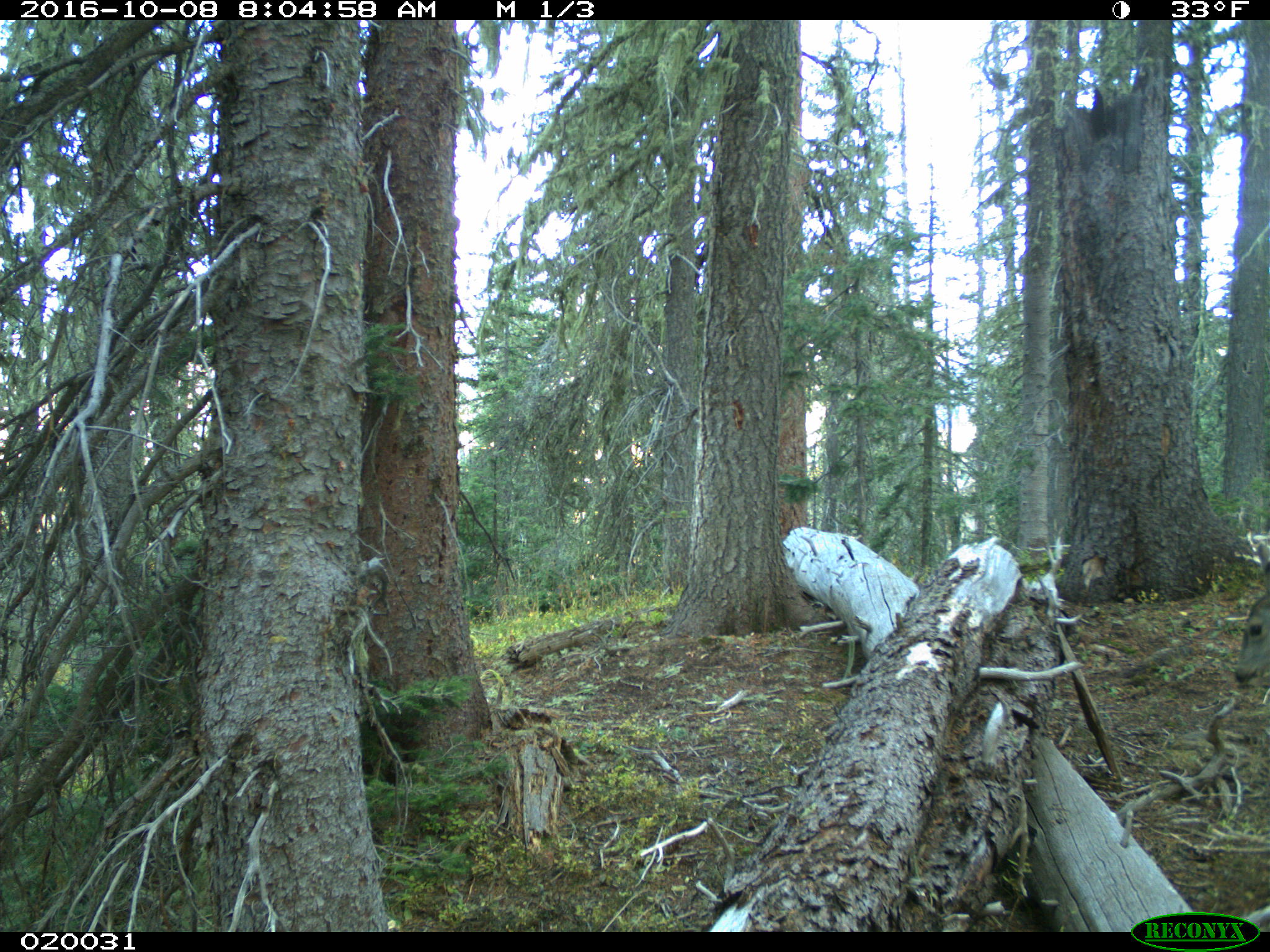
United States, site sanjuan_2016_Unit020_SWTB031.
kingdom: Animalia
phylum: Chordata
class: Mammalia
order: Artiodactyla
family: Cervidae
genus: Odocoileus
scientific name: Odocoileus hemionus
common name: mule deer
Odocoileus hemionus (mule deer).